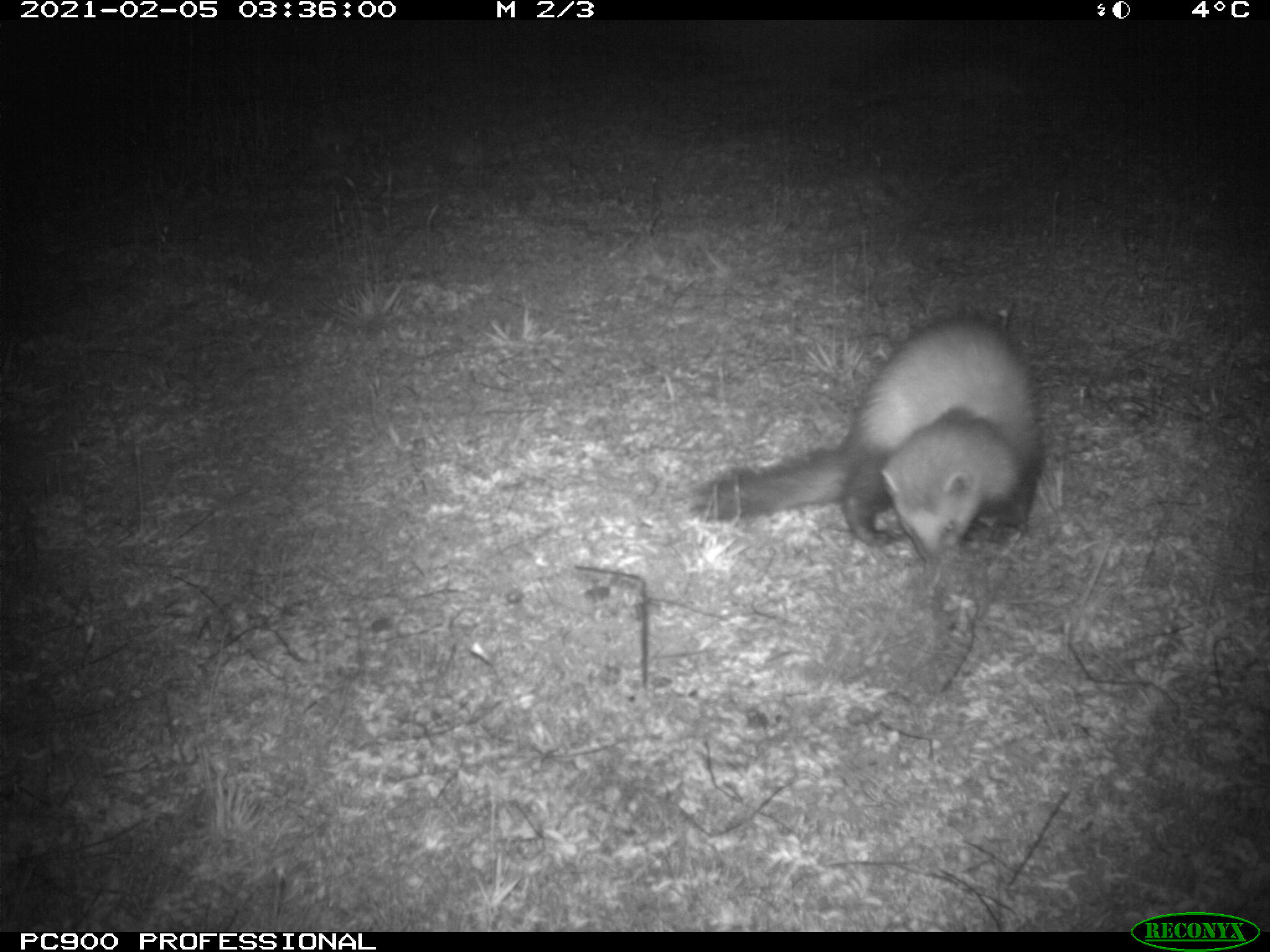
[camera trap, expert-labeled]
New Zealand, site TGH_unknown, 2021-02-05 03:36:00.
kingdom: Animalia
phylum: Chordata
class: Mammalia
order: Carnivora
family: Mustelidae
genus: Mustela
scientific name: Mustela furo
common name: ferret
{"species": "ferret (Mustela furo)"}